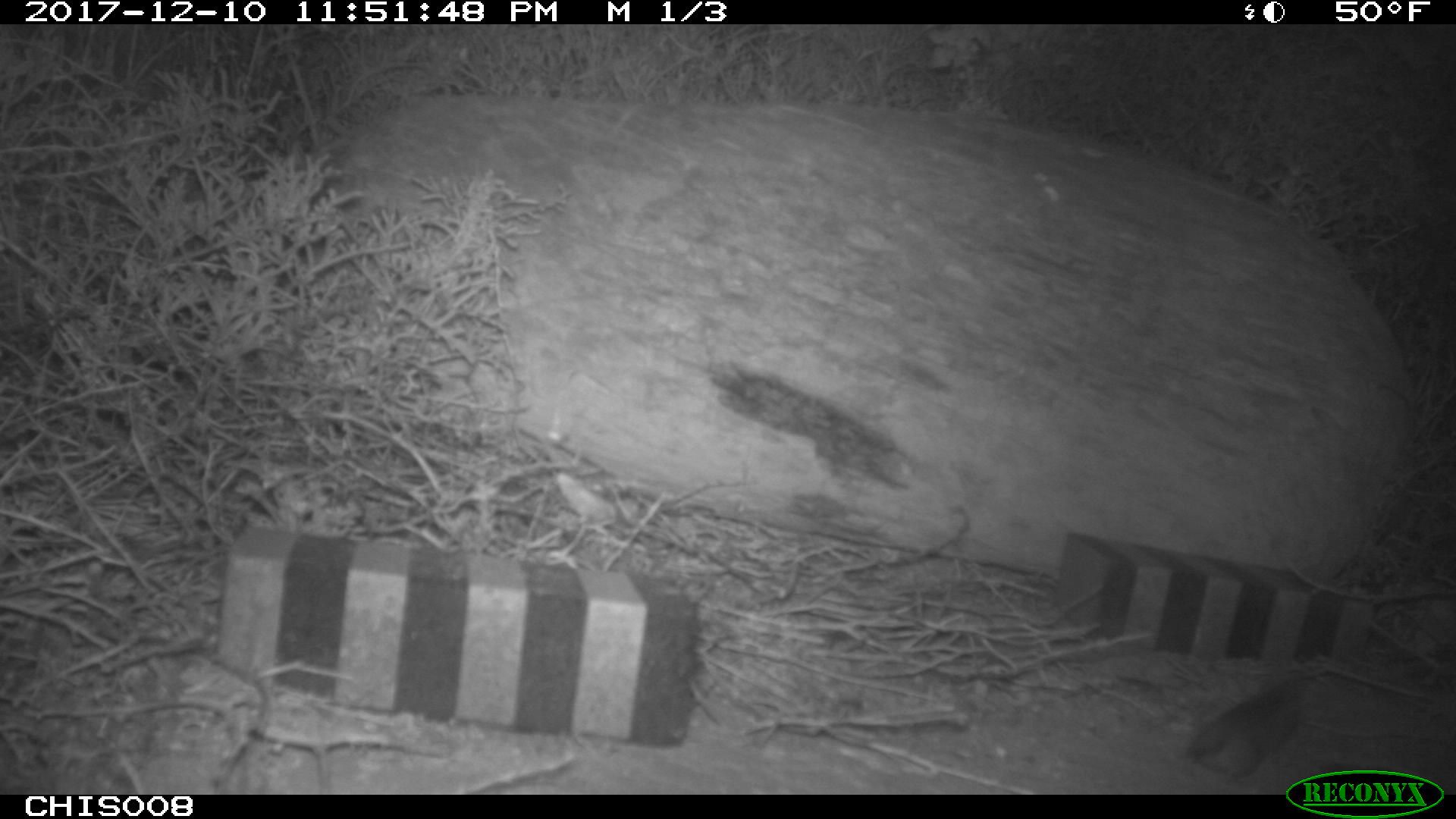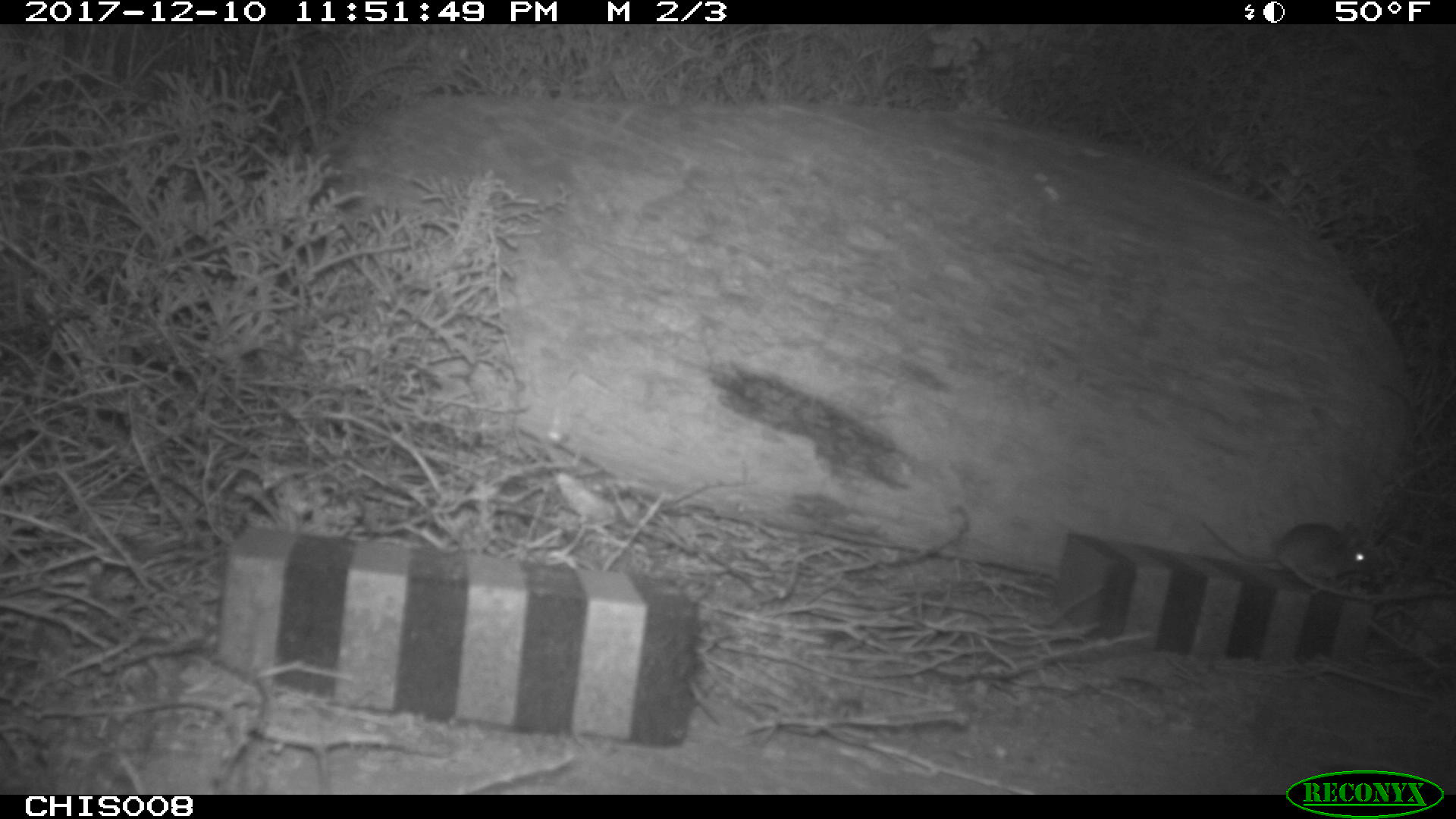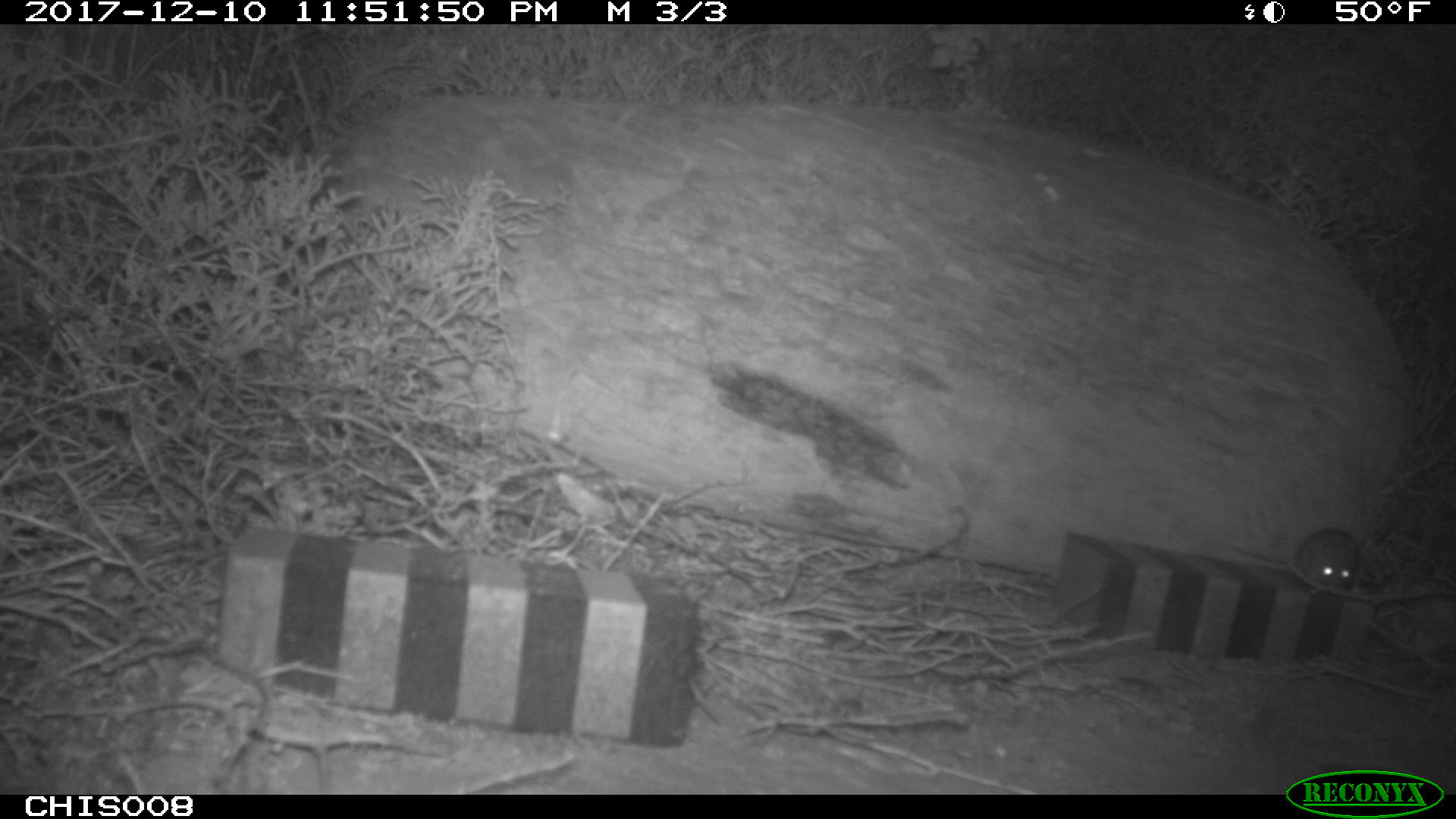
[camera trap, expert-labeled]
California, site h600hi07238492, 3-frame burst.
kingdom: Animalia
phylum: Chordata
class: Mammalia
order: Rodentia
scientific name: Rodentia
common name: rodent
Rodent (Rodentia).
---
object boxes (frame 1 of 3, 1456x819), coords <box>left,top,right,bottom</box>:
rodent: <box>1188,679,1304,778</box>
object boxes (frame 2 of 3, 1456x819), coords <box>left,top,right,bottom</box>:
rodent: <box>1200,521,1378,585</box>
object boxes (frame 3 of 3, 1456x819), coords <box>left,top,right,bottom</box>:
rodent: <box>1228,527,1361,593</box>